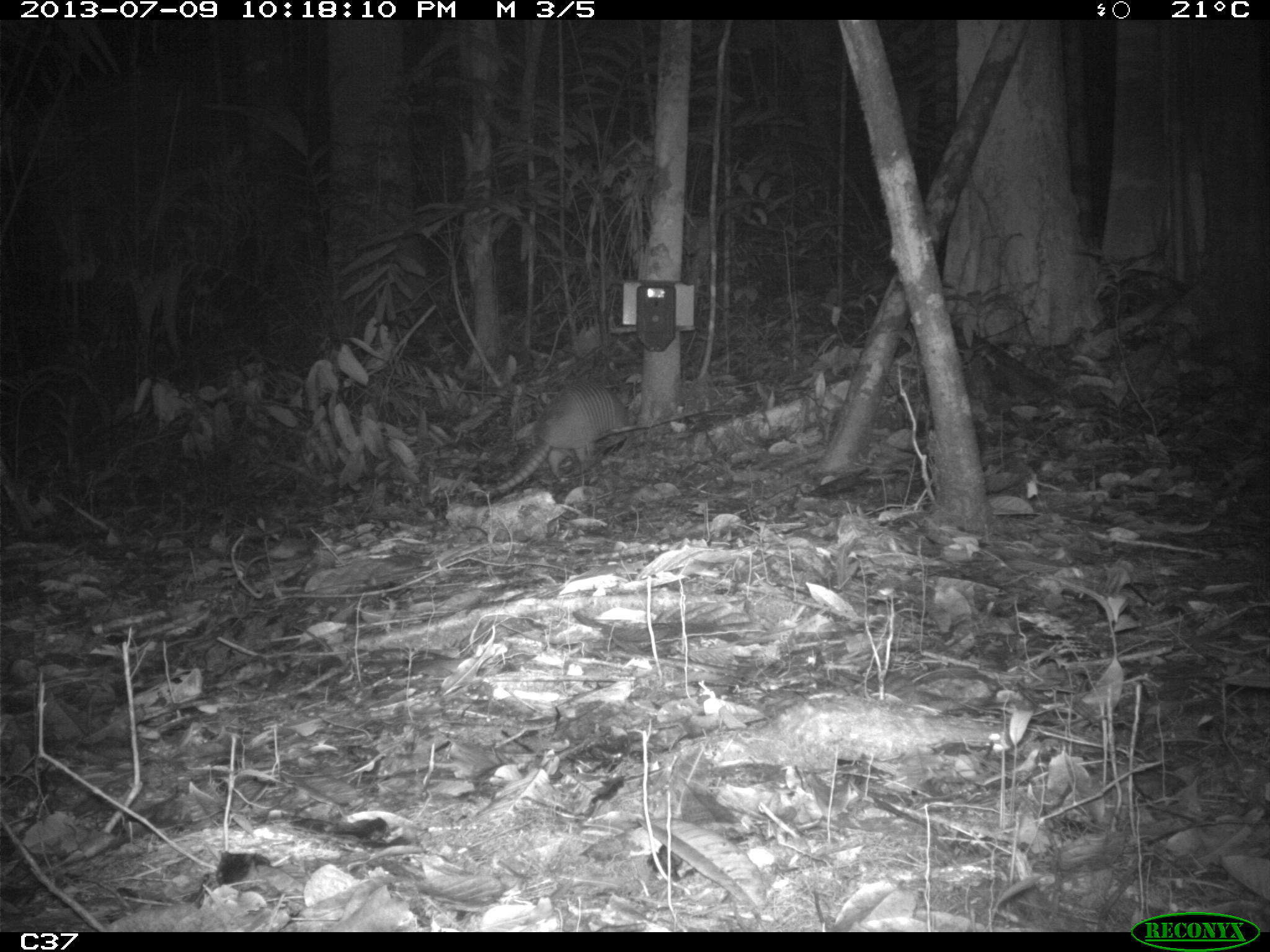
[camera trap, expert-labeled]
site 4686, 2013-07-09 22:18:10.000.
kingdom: Animalia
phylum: Chordata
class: Mammalia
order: Cingulata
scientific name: Cingulata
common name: armadillo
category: unknown armadillo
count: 1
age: adult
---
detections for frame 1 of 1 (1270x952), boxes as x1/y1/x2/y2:
unknown armadillo: 483/381/631/496